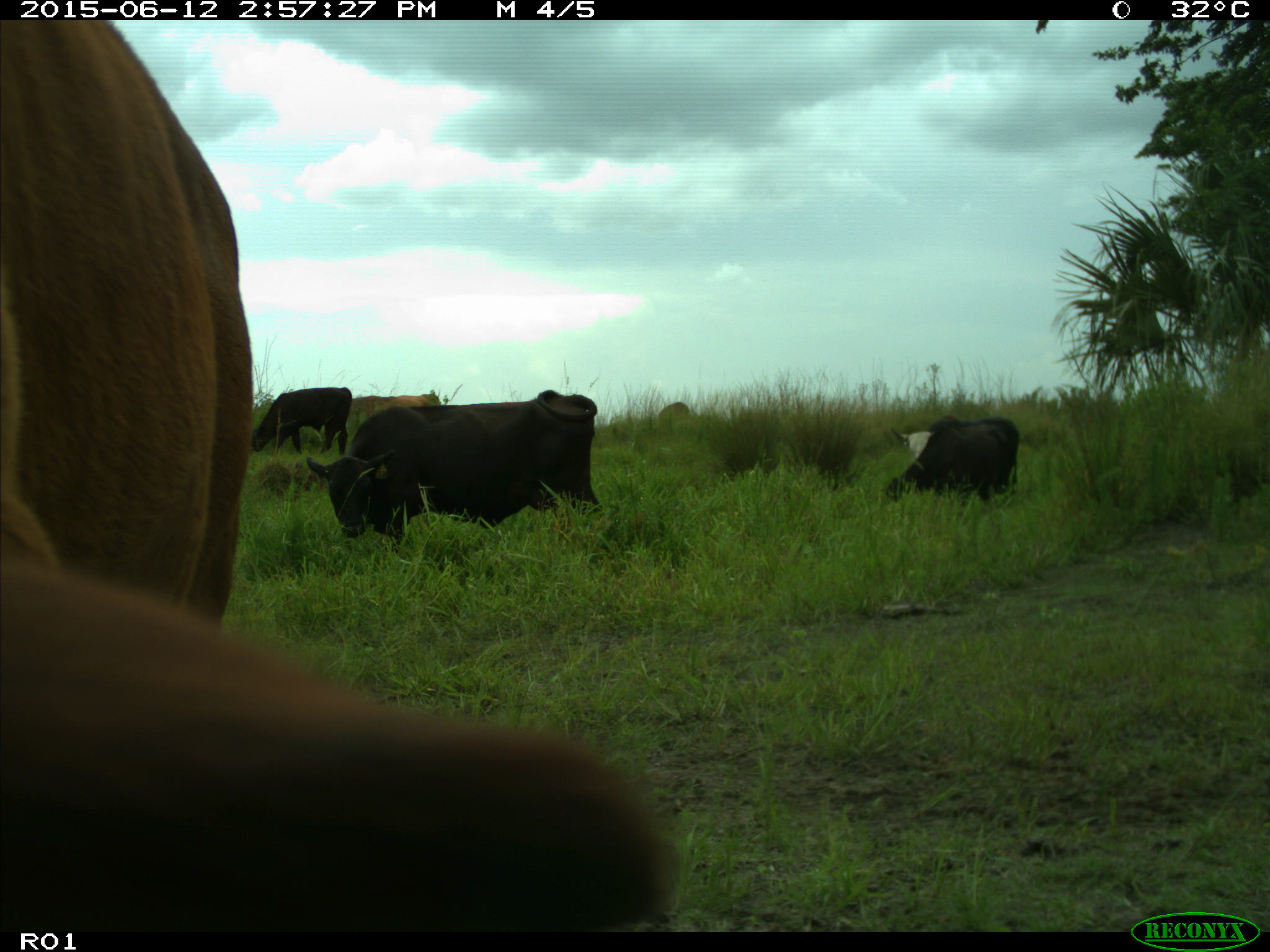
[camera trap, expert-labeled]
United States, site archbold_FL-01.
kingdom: Animalia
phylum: Chordata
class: Mammalia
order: Artiodactyla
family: Bovidae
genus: Bos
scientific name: Bos taurus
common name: domestic cow